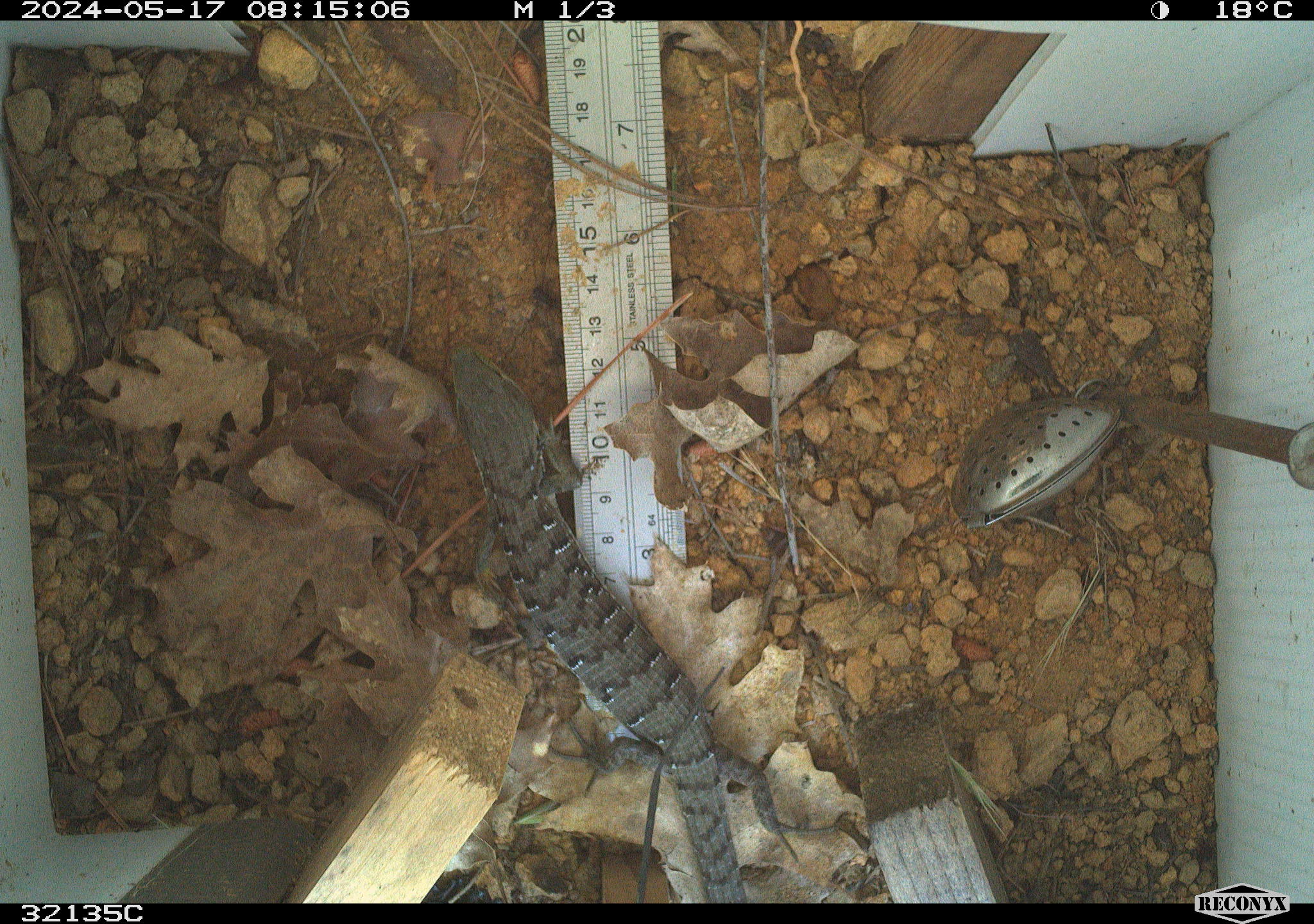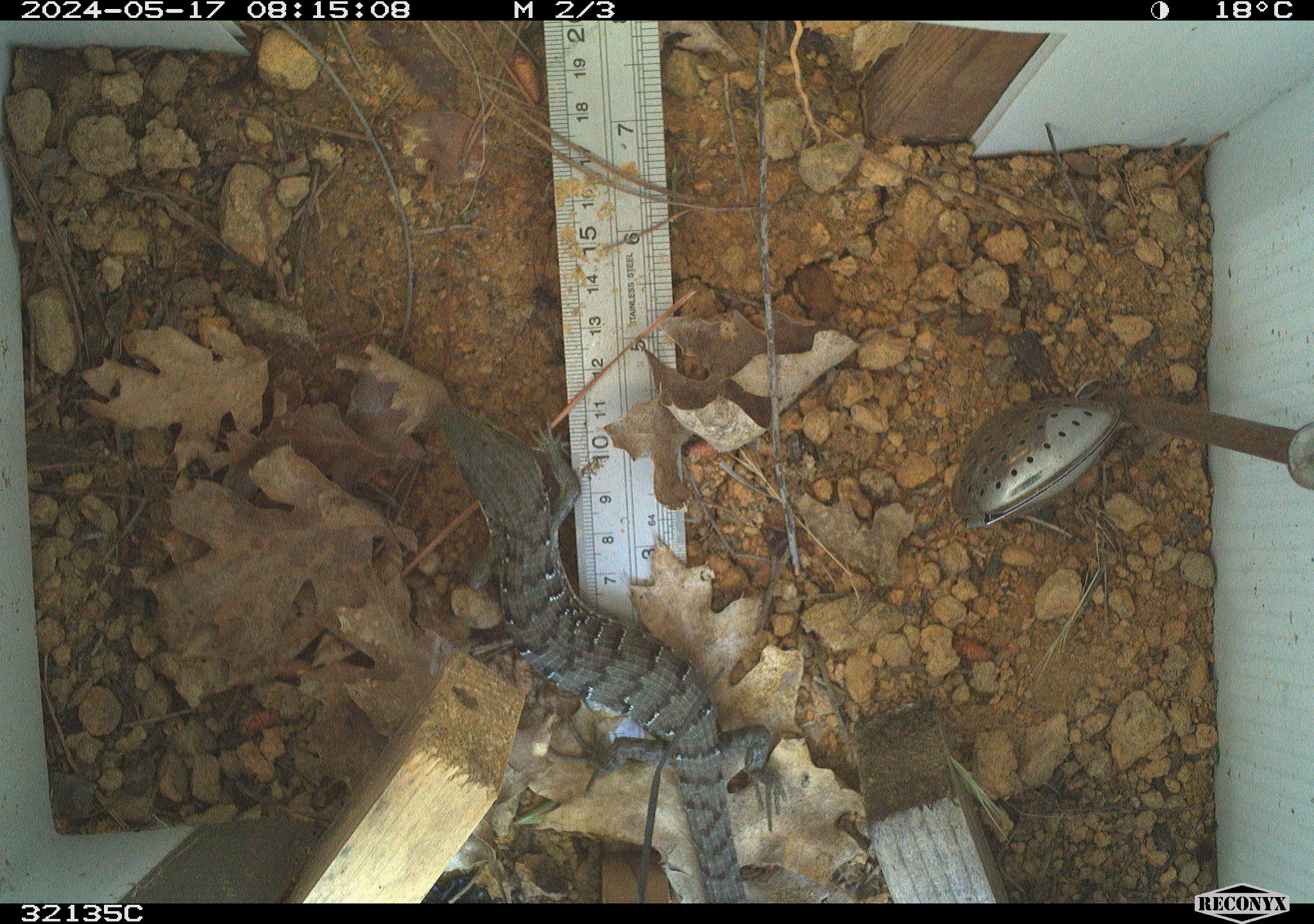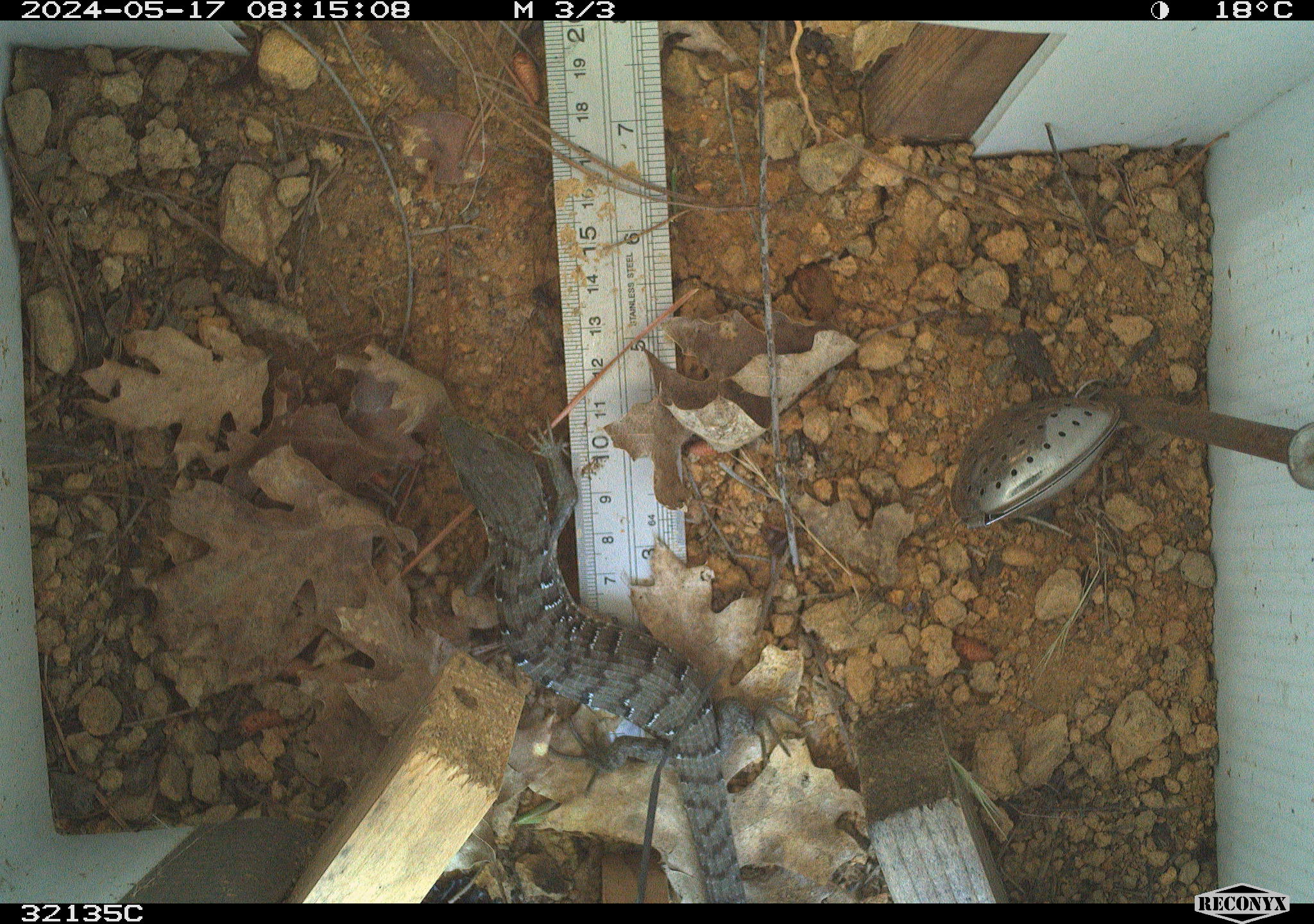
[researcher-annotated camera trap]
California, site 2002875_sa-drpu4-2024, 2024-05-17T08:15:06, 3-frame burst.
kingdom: Animalia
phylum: Chordata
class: Reptilia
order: Squamata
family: Anguidae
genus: Elgaria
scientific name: Elgaria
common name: alligator lizards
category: elgaria species